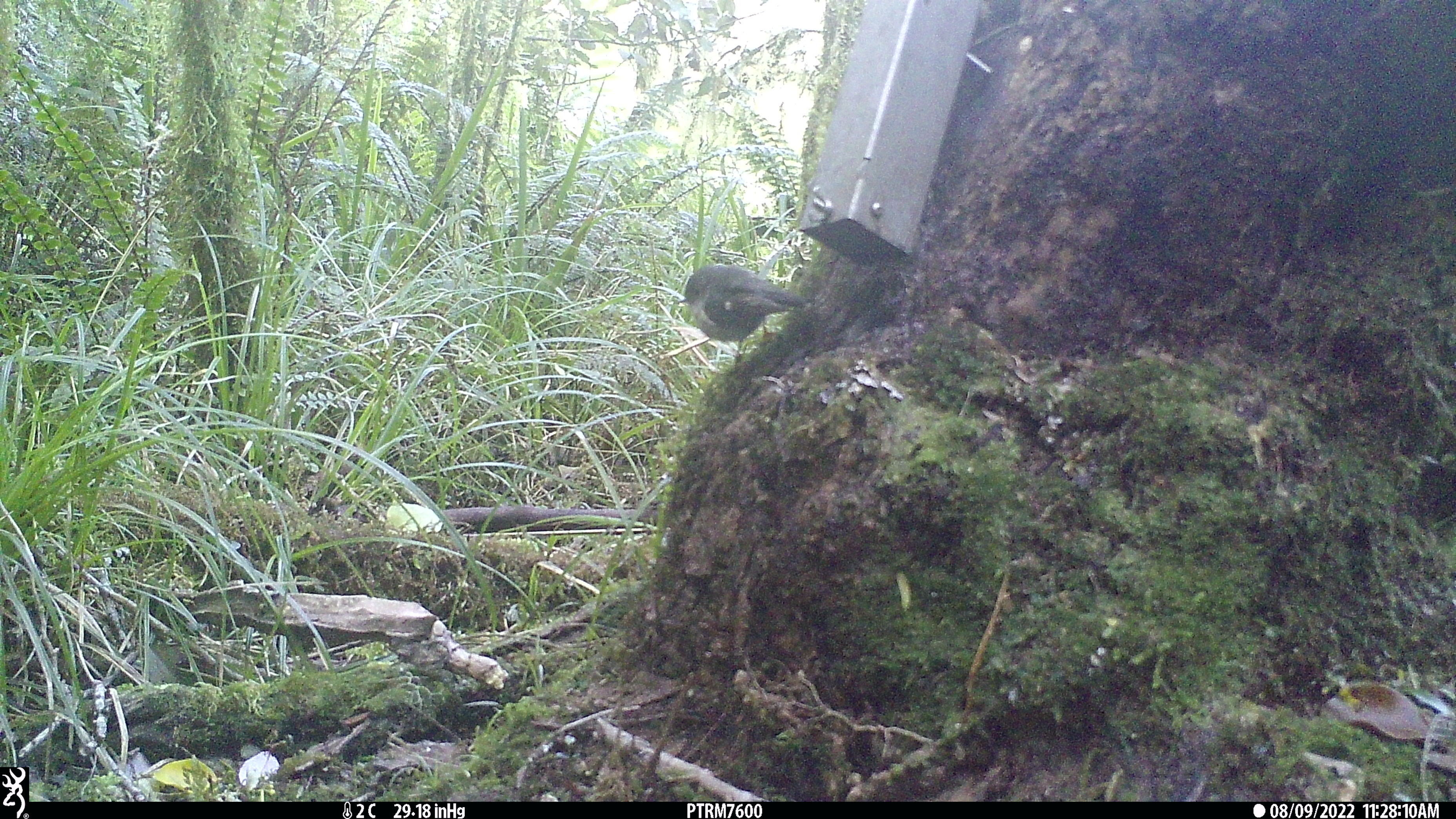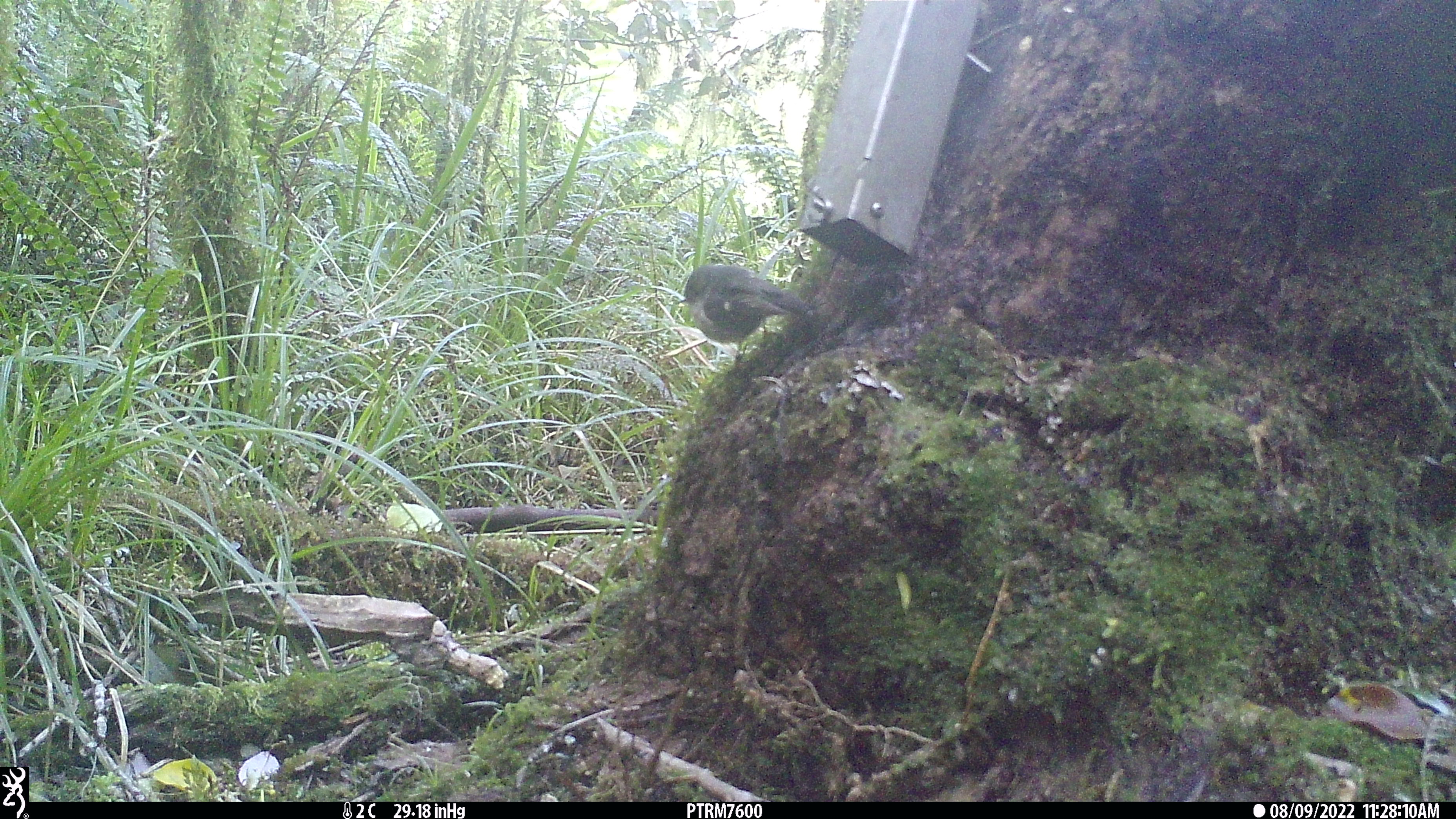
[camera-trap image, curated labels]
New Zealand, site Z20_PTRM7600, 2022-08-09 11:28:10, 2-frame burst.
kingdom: Animalia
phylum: Chordata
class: Aves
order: Passeriformes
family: Petroicidae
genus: Petroica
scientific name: Petroica macrocephala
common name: tomtit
Tomtit (Petroica macrocephala).